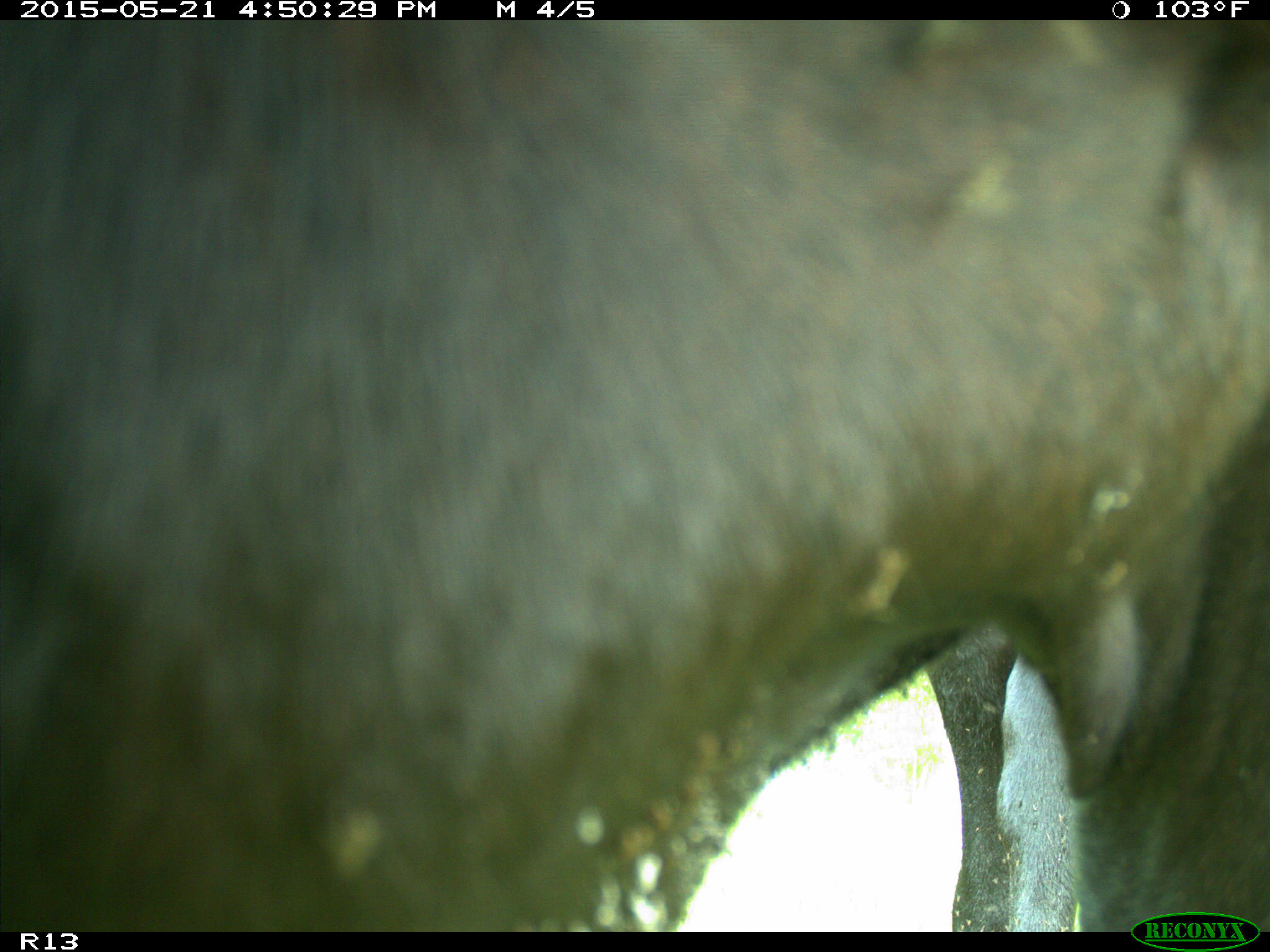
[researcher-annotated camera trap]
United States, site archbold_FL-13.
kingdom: Animalia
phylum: Chordata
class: Mammalia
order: Artiodactyla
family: Bovidae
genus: Bos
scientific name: Bos taurus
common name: domestic cow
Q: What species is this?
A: Bos taurus (domestic cow).